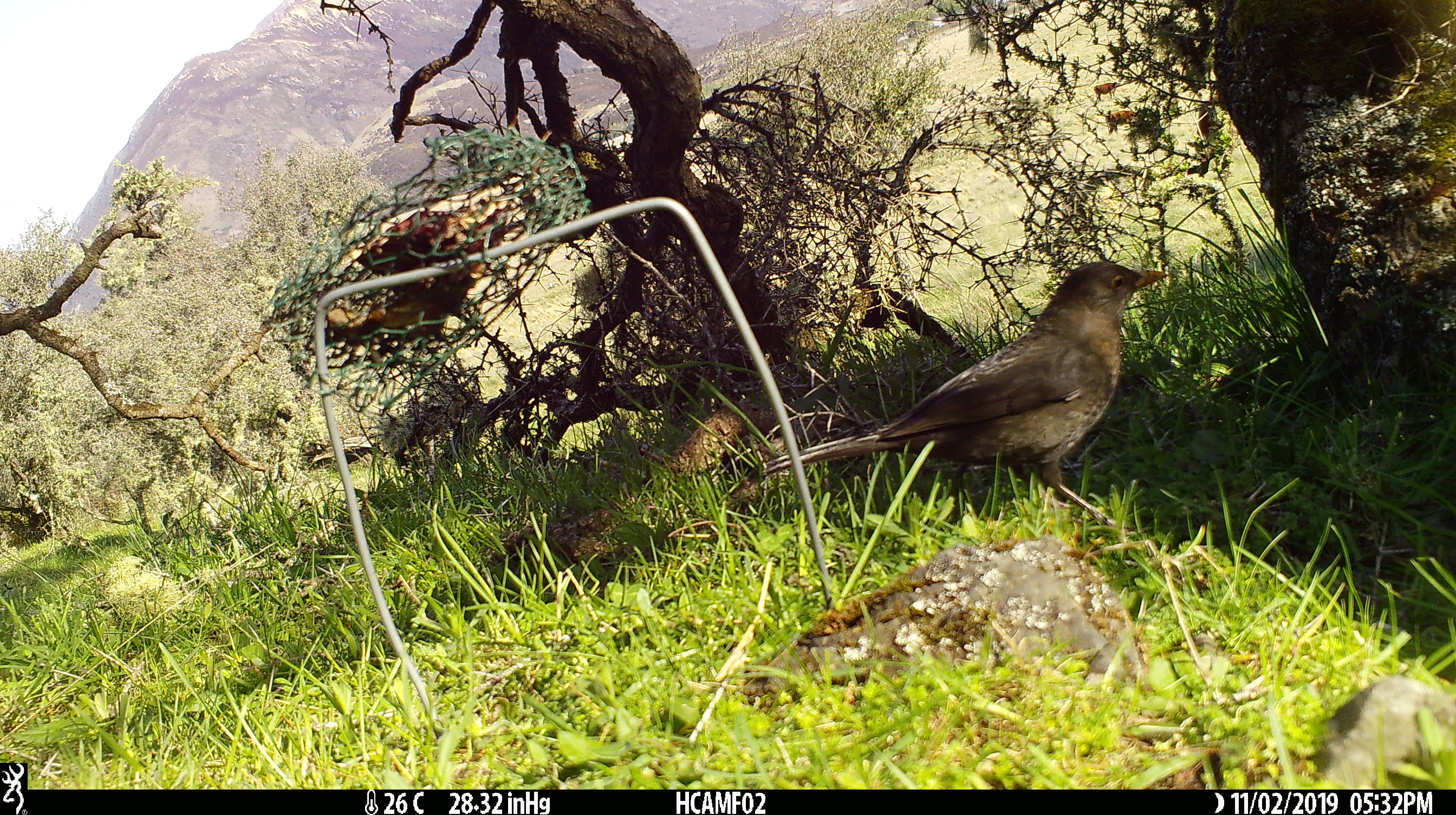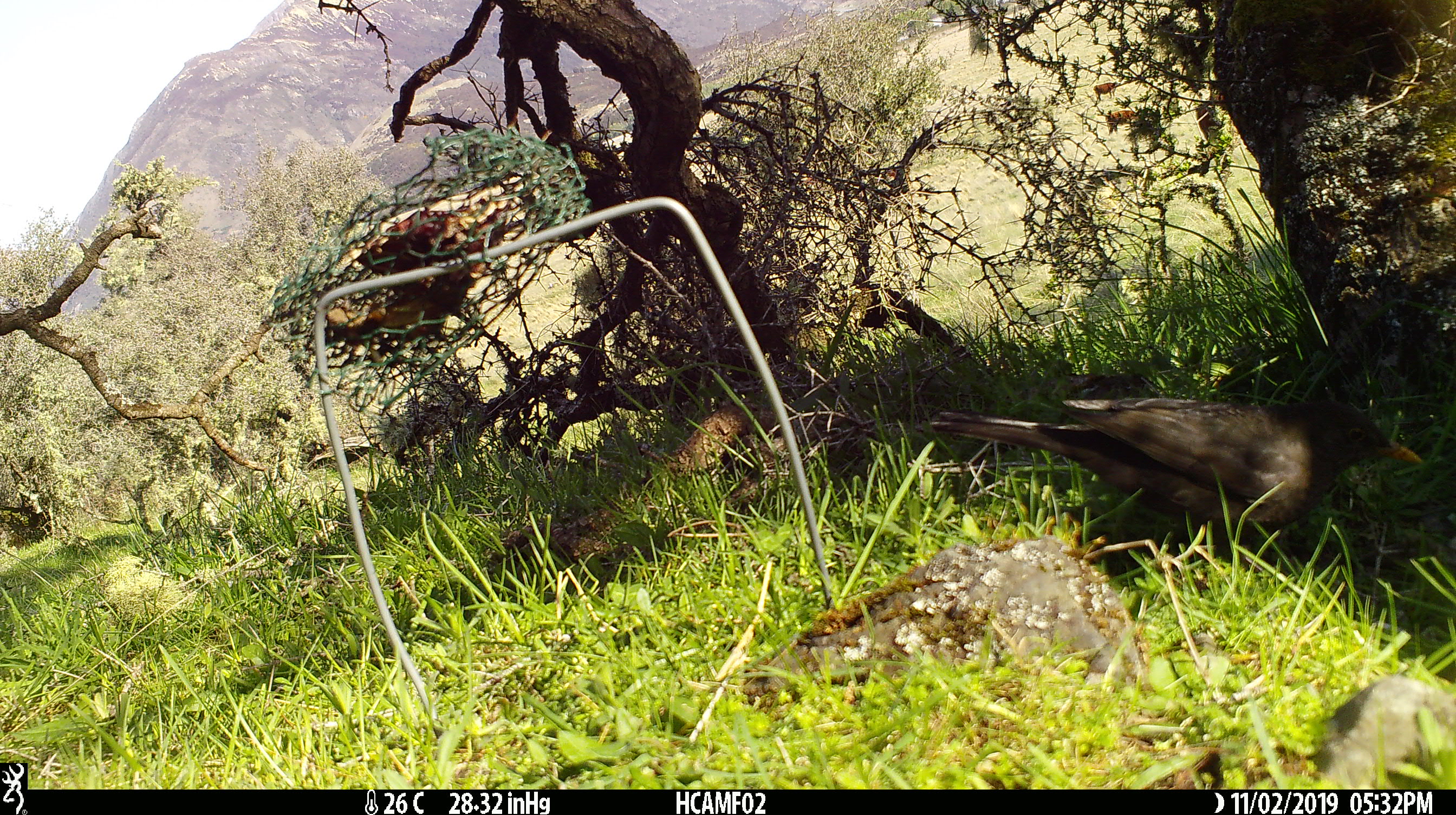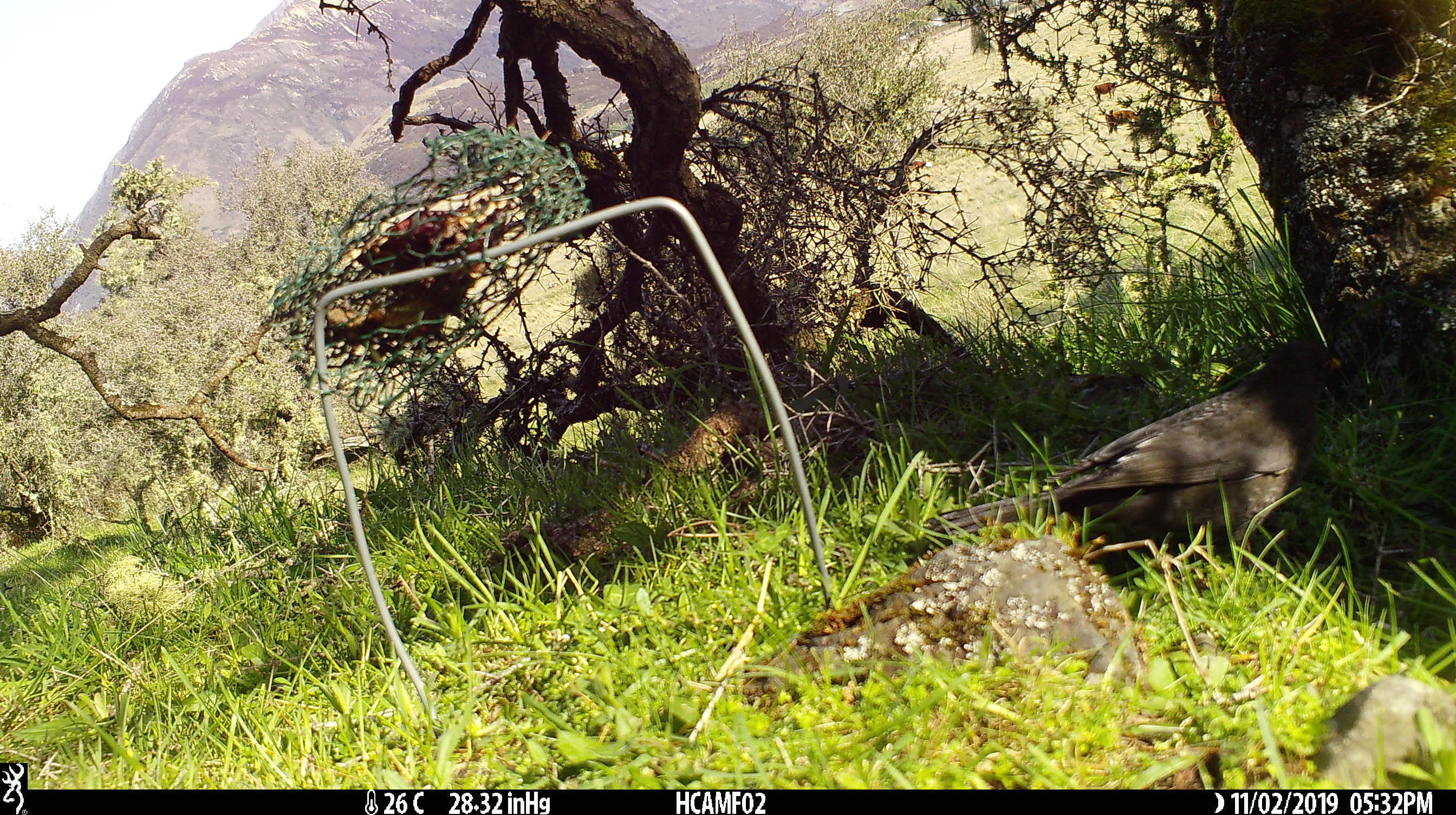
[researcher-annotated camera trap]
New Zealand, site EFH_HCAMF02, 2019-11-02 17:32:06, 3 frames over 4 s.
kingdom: Animalia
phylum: Chordata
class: Aves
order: Passeriformes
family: Turdidae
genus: Turdus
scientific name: Turdus merula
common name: eurasian blackbird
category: blackbird